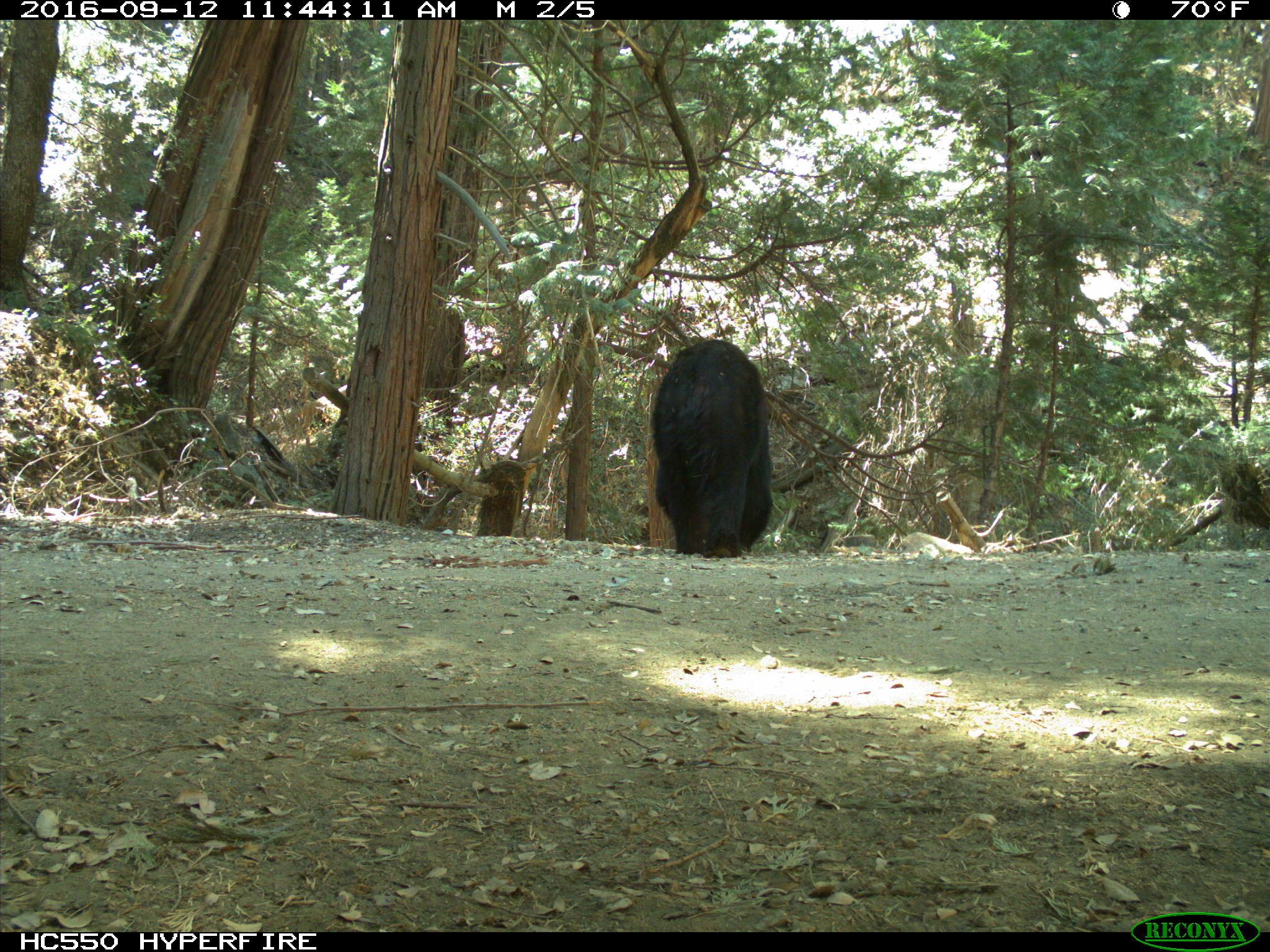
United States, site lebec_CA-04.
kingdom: Animalia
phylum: Chordata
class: Mammalia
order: Carnivora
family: Ursidae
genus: Ursus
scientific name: Ursus americanus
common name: american black bear